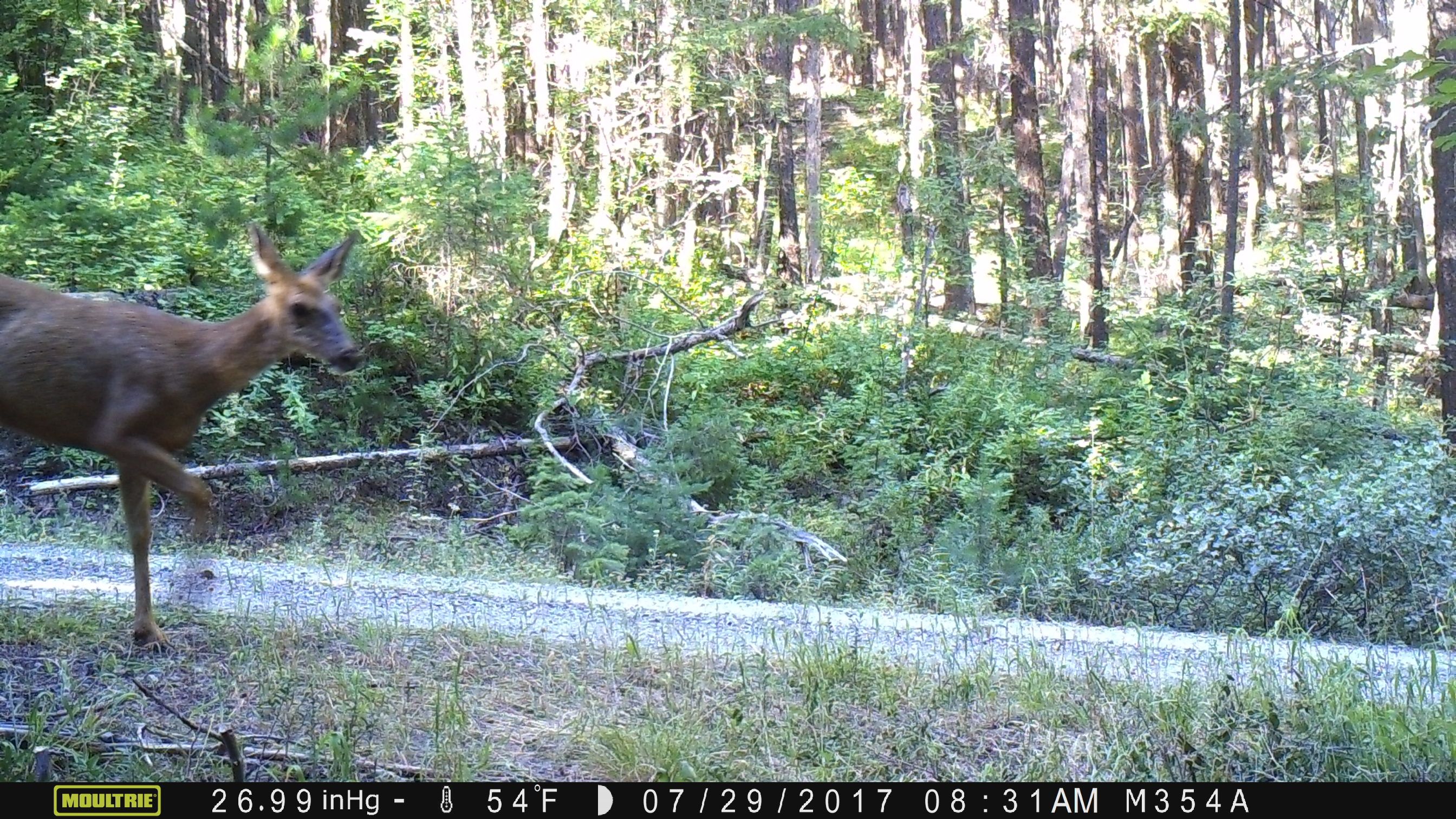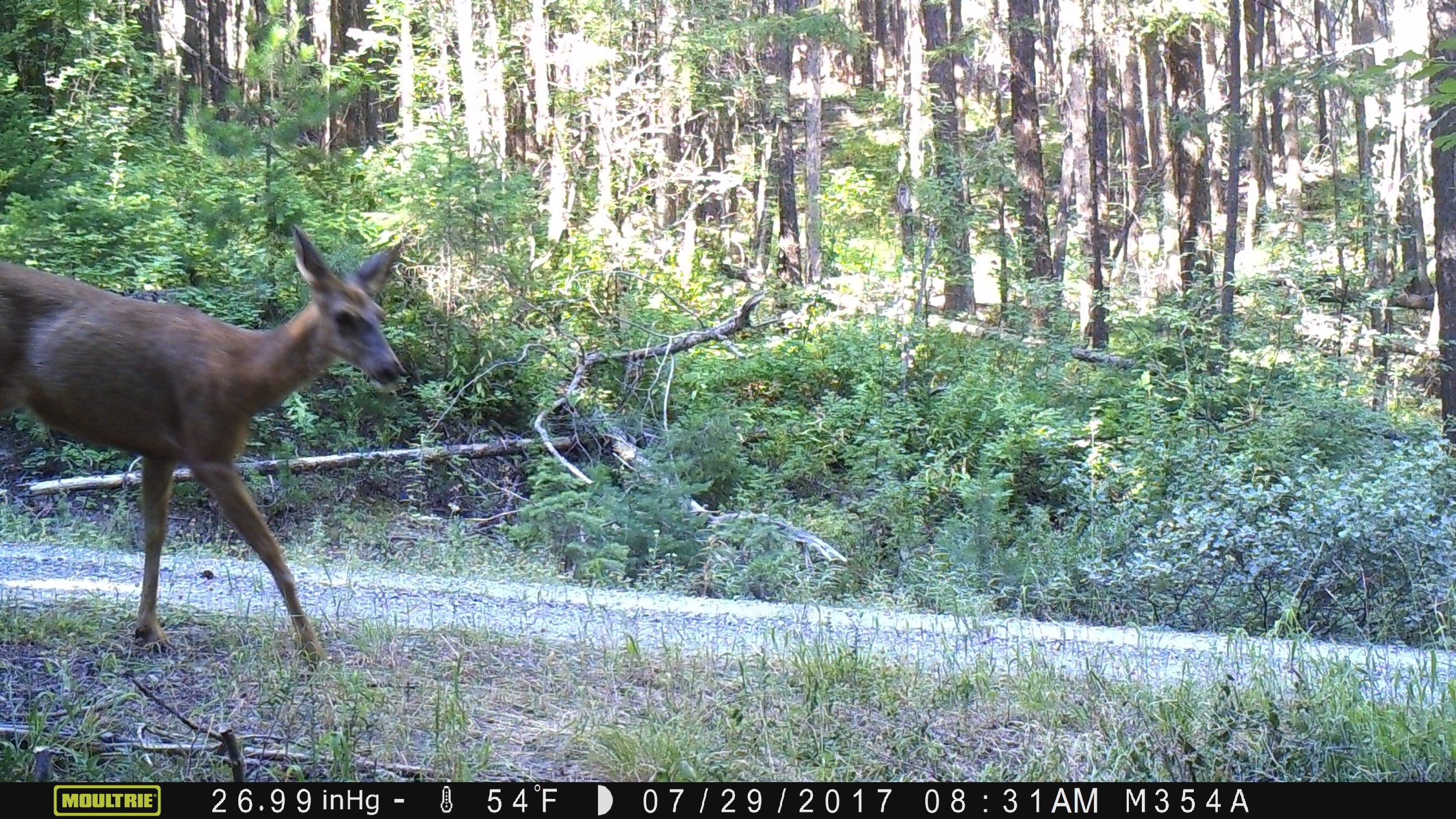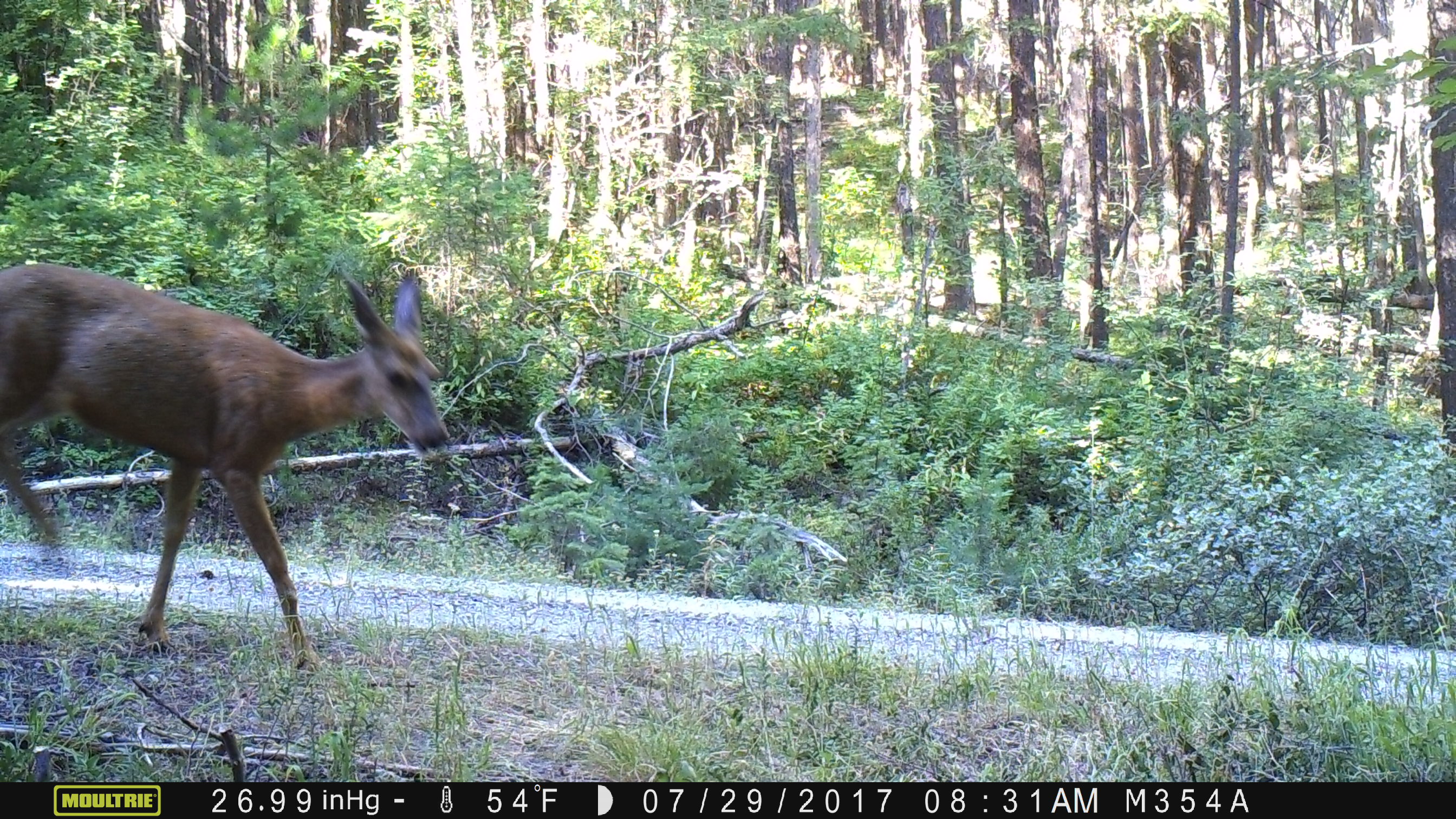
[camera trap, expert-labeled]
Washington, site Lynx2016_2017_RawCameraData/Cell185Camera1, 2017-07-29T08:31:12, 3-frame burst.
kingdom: Animalia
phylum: Chordata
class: Mammalia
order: Artiodactyla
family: Cervidae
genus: Odocoileus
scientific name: Odocoileus hemionus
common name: mule deer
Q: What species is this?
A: Odocoileus hemionus (mule deer).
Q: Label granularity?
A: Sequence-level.